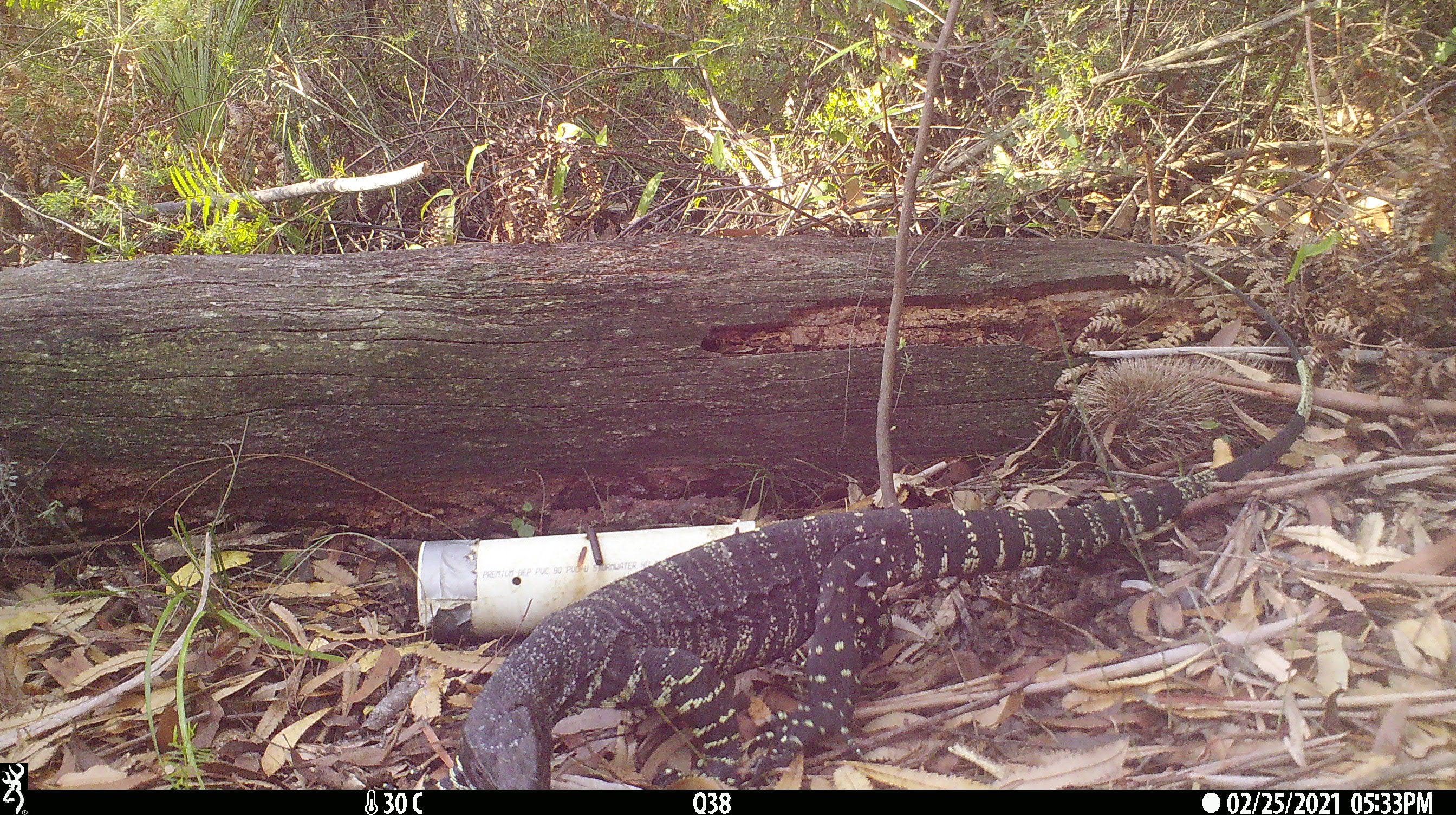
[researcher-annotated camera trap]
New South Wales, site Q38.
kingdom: Animalia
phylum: Chordata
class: Reptilia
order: Squamata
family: Varanidae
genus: Varanus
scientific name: Varanus varius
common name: lace monitor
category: goanna